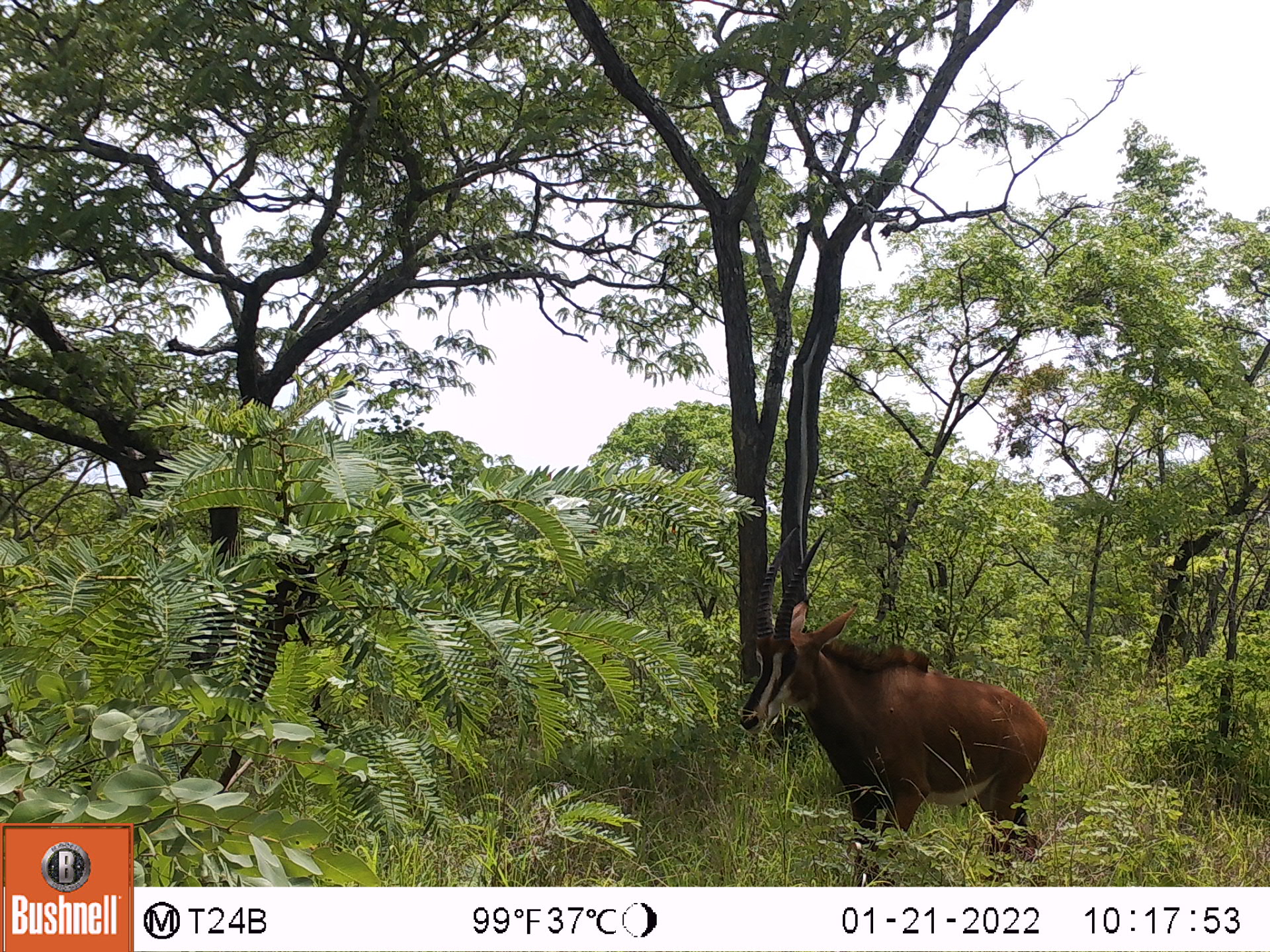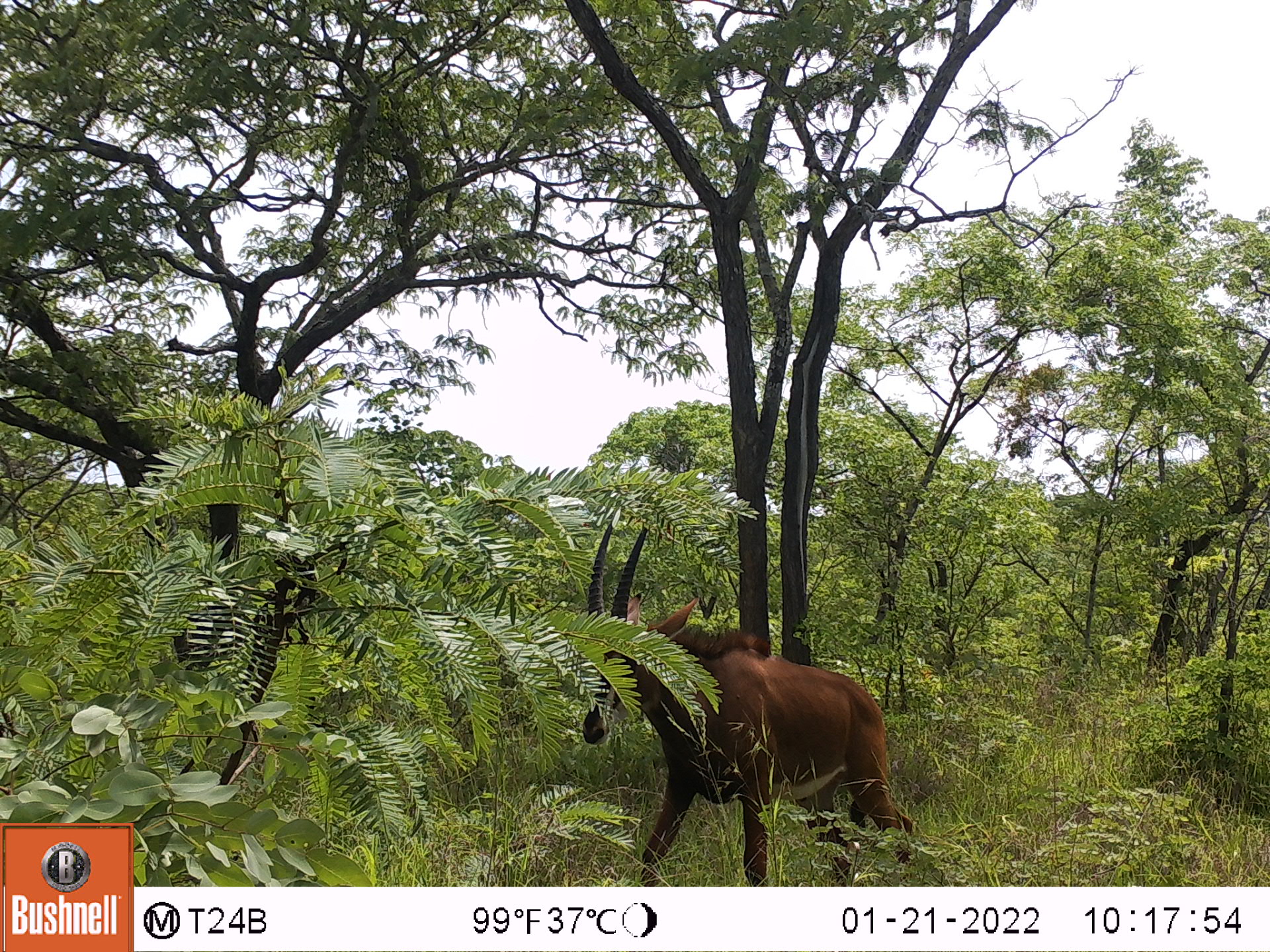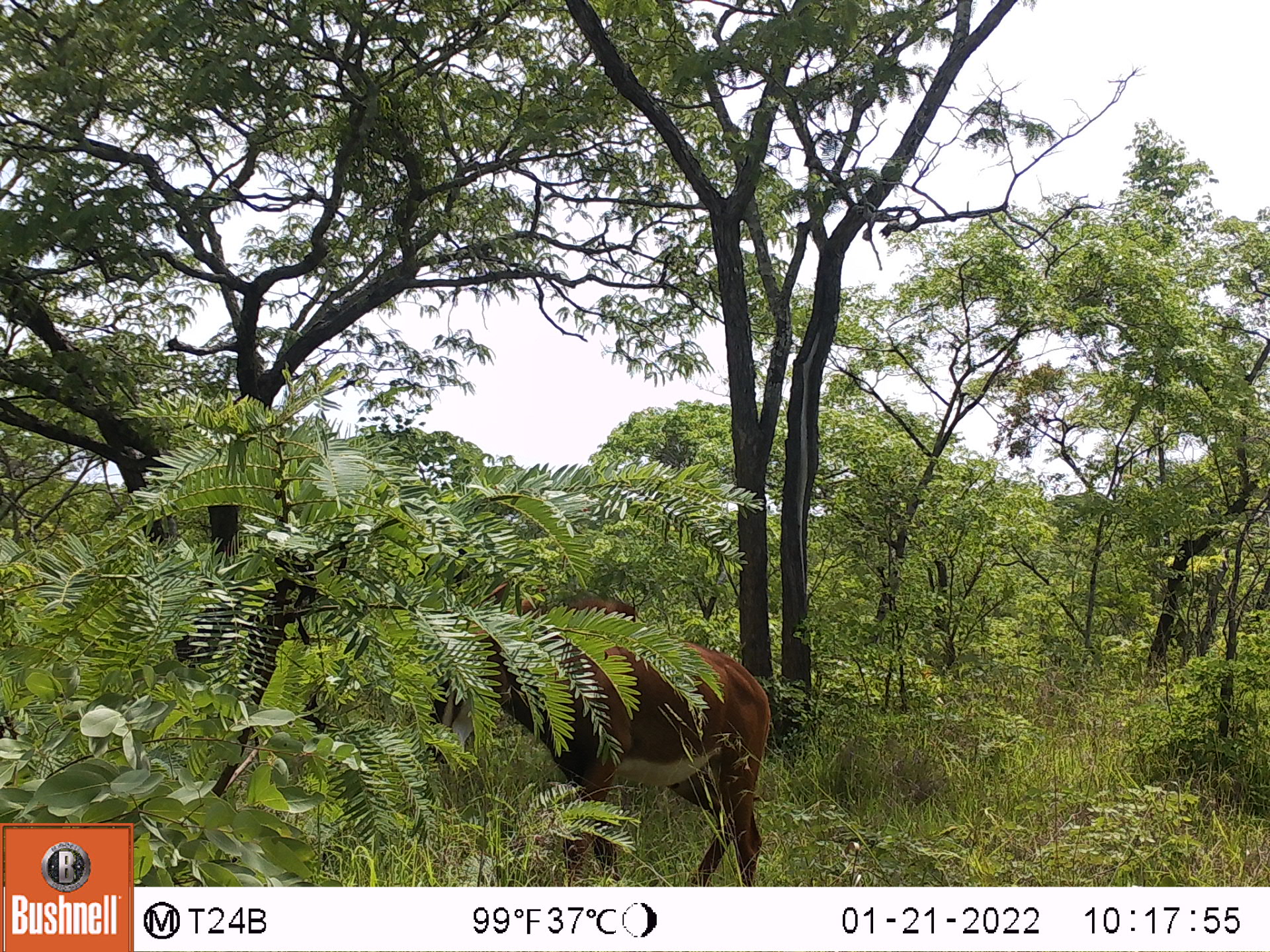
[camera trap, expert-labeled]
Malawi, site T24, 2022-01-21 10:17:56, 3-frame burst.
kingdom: Animalia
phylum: Chordata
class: Mammalia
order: Artiodactyla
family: Bovidae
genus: Hippotragus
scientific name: Hippotragus niger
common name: sable antelope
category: sable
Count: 1.